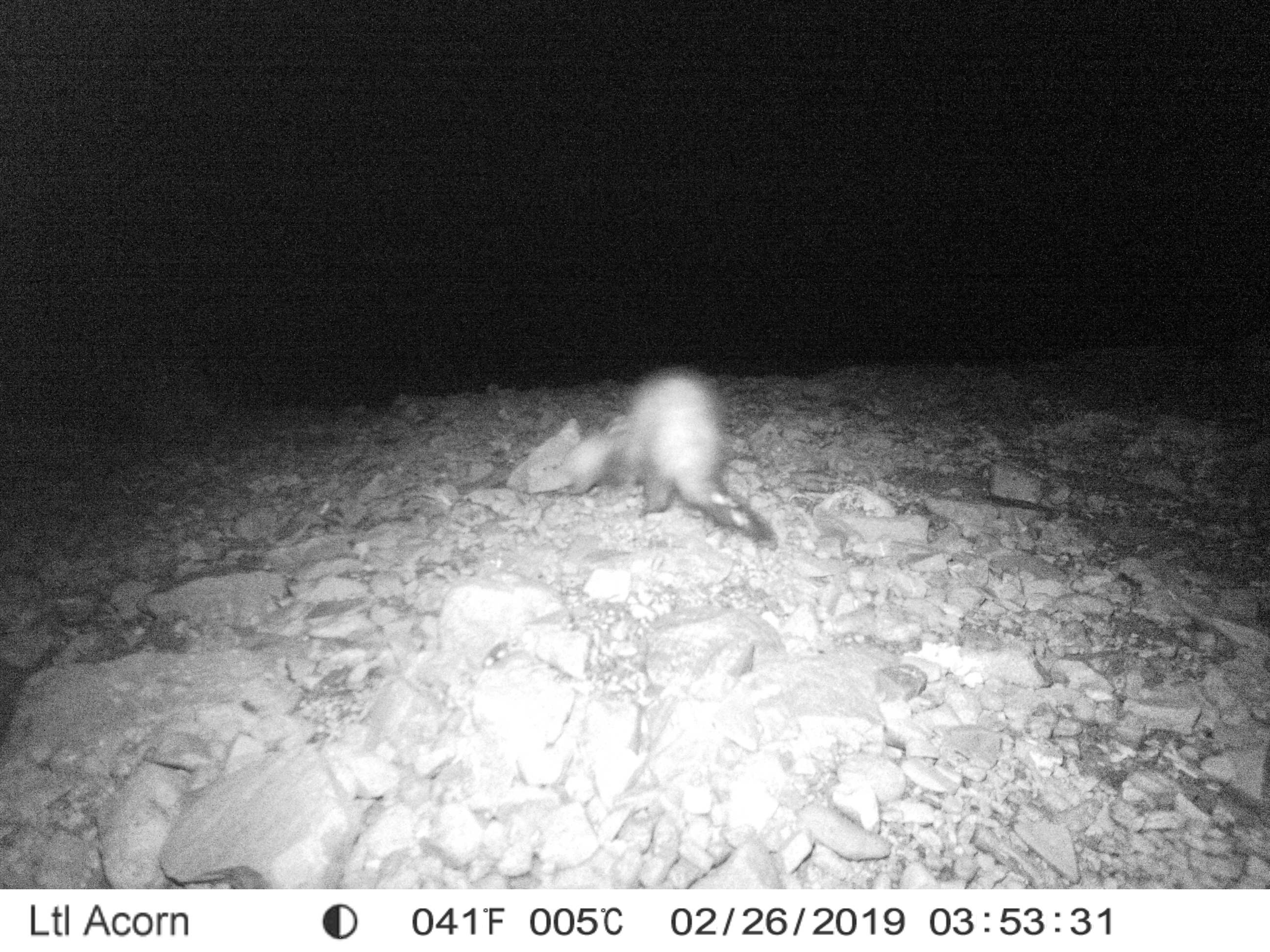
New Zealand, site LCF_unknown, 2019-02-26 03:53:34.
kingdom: Animalia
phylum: Chordata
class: Mammalia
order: Carnivora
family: Mustelidae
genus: Mustela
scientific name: Mustela furo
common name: ferret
Ferret (Mustela furo).